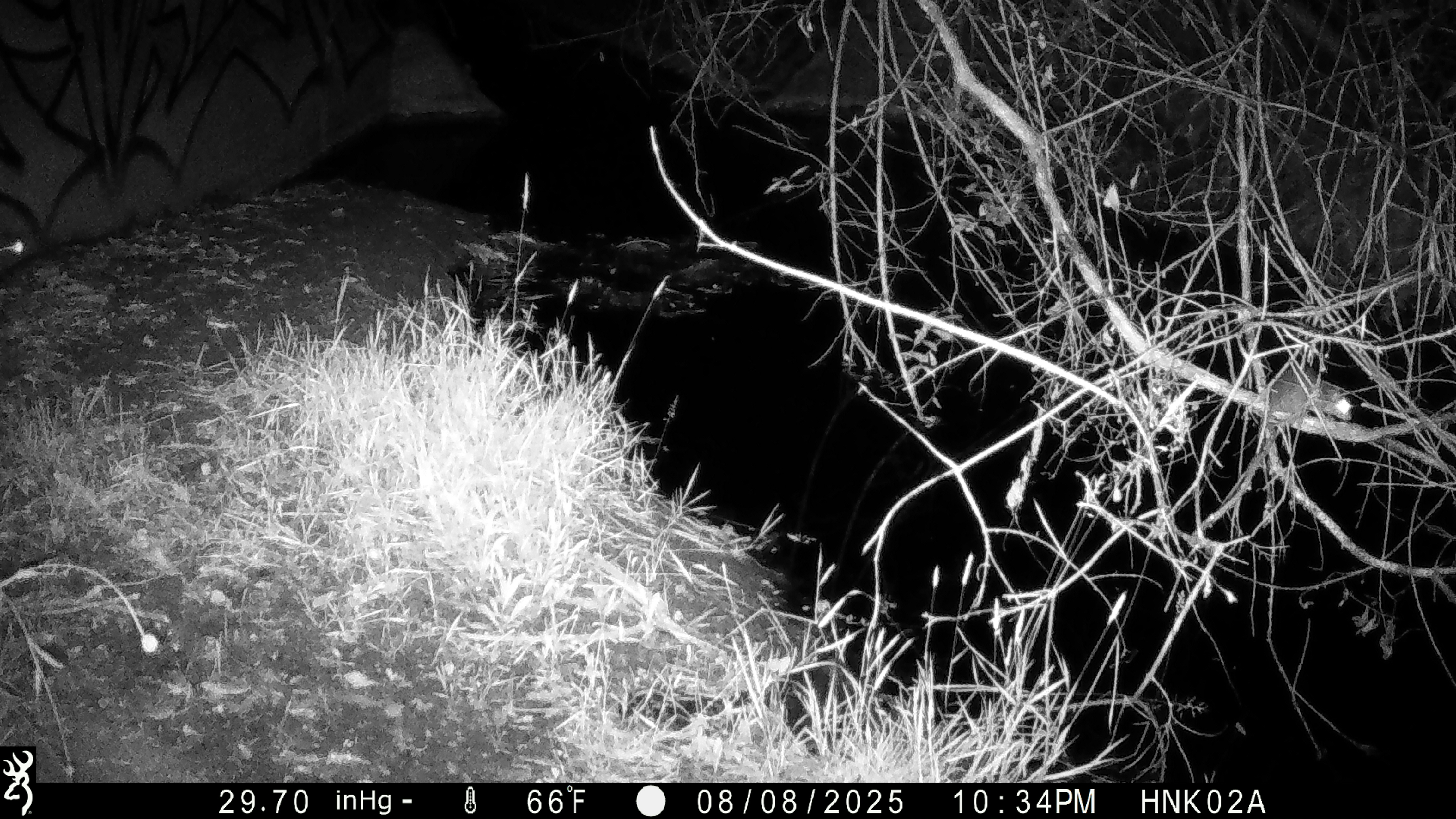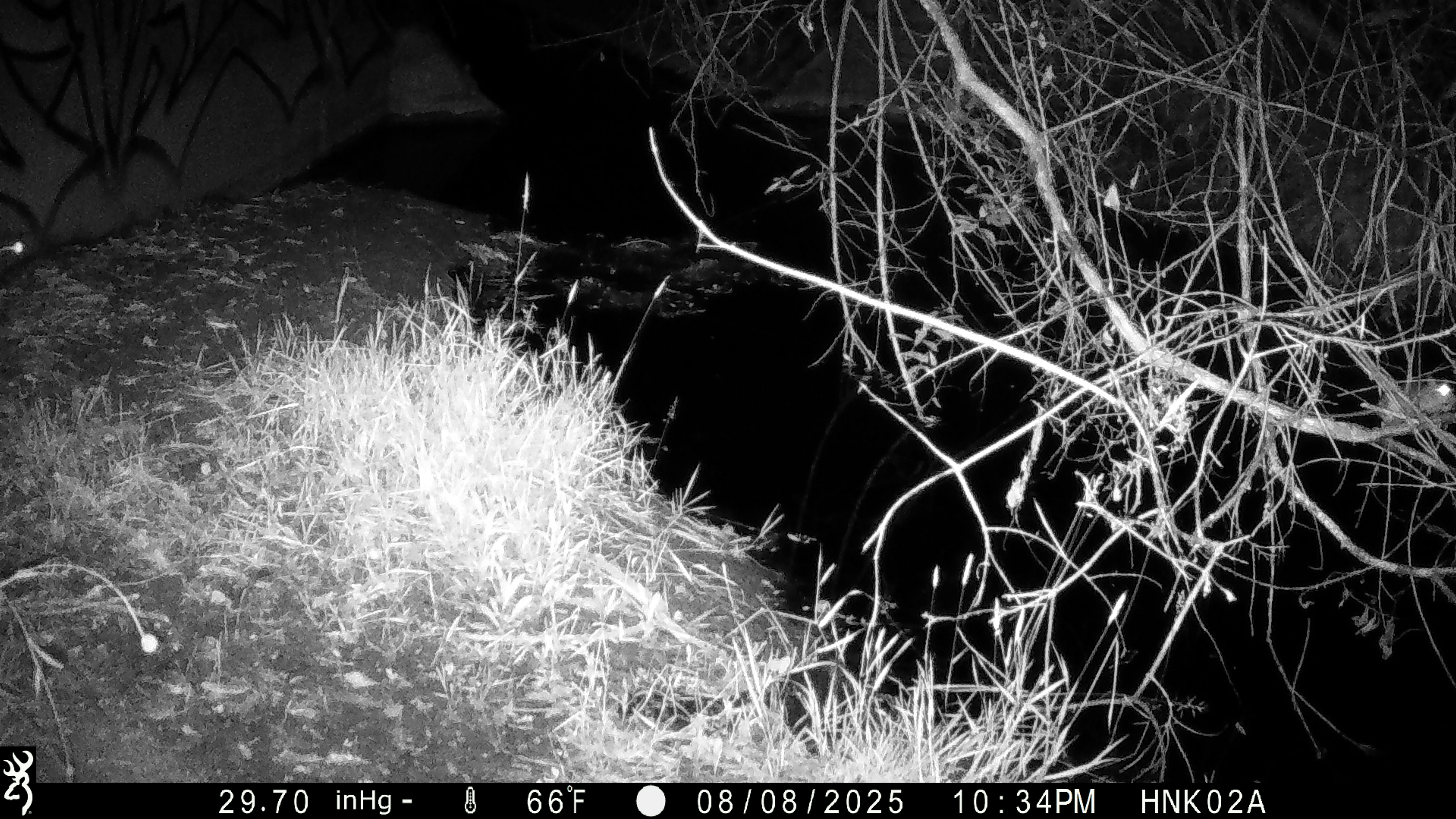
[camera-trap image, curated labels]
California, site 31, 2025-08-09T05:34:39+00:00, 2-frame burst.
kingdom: Animalia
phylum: Chordata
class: Mammalia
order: Rodentia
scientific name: Rodentia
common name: mouse or rat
Mouse or rat (Rodentia).